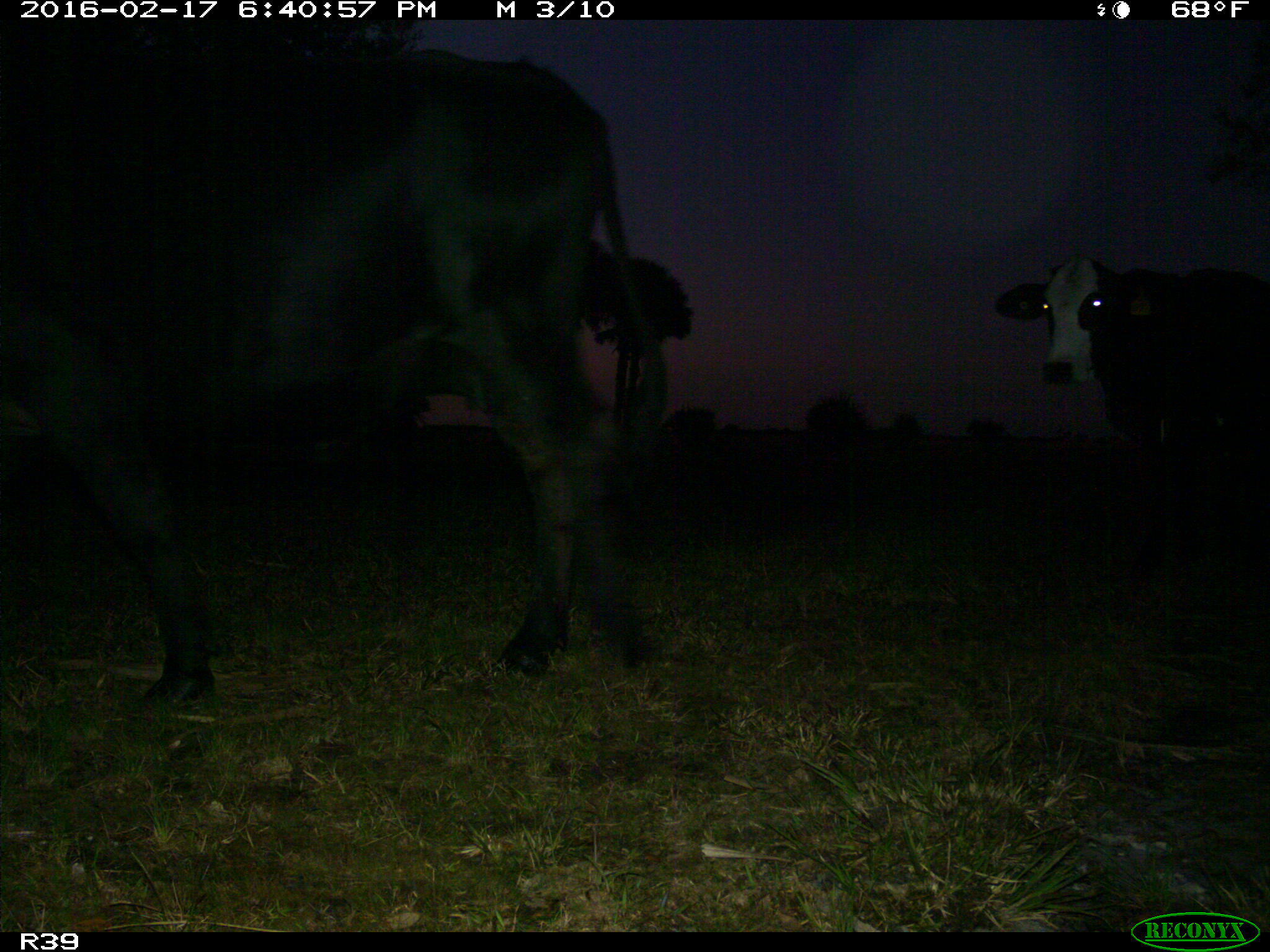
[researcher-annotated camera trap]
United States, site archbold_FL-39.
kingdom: Animalia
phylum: Chordata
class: Mammalia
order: Artiodactyla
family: Bovidae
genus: Bos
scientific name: Bos taurus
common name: domestic cow